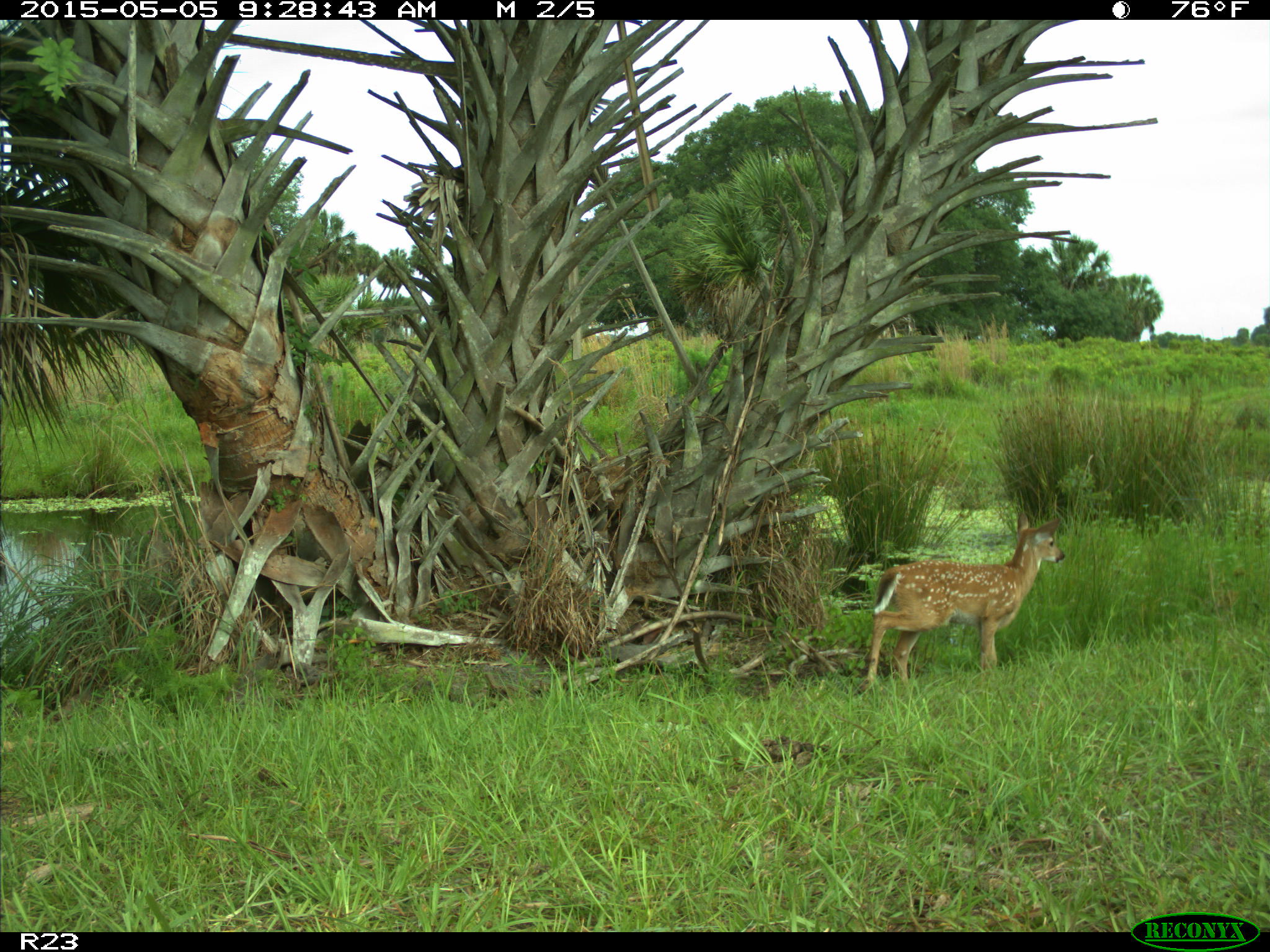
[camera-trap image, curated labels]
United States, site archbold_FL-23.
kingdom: Animalia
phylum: Chordata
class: Mammalia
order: Artiodactyla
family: Bovidae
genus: Bos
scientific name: Bos taurus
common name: domestic cow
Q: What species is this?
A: Bos taurus (domestic cow).